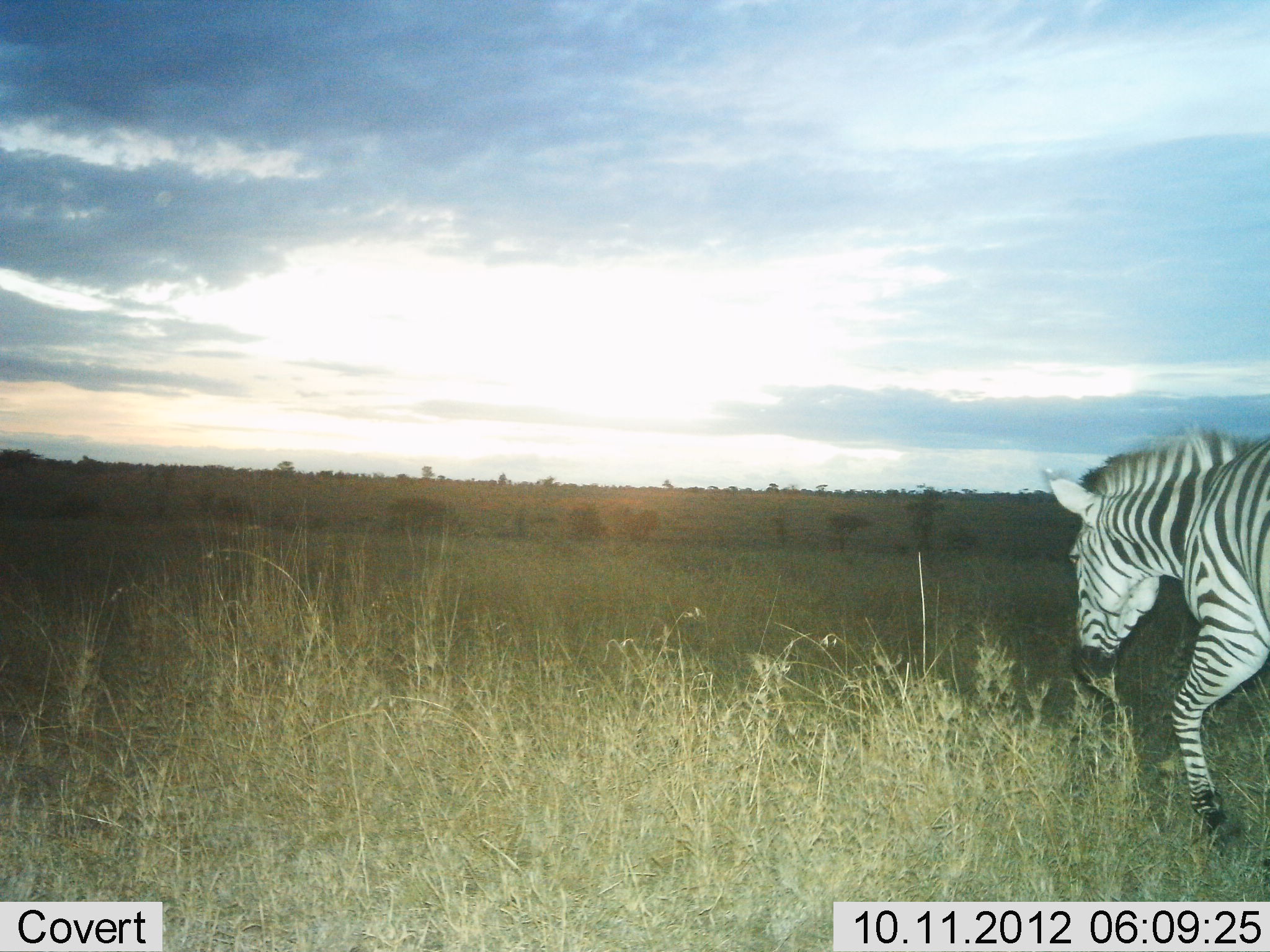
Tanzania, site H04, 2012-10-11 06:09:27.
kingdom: Animalia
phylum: Chordata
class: Mammalia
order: Perissodactyla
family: Equidae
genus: Equus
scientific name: Equus quagga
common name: plains zebra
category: zebra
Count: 1.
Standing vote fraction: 20%.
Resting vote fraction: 0%.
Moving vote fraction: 80%.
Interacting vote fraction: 0%.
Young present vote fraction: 0%.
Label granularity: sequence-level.